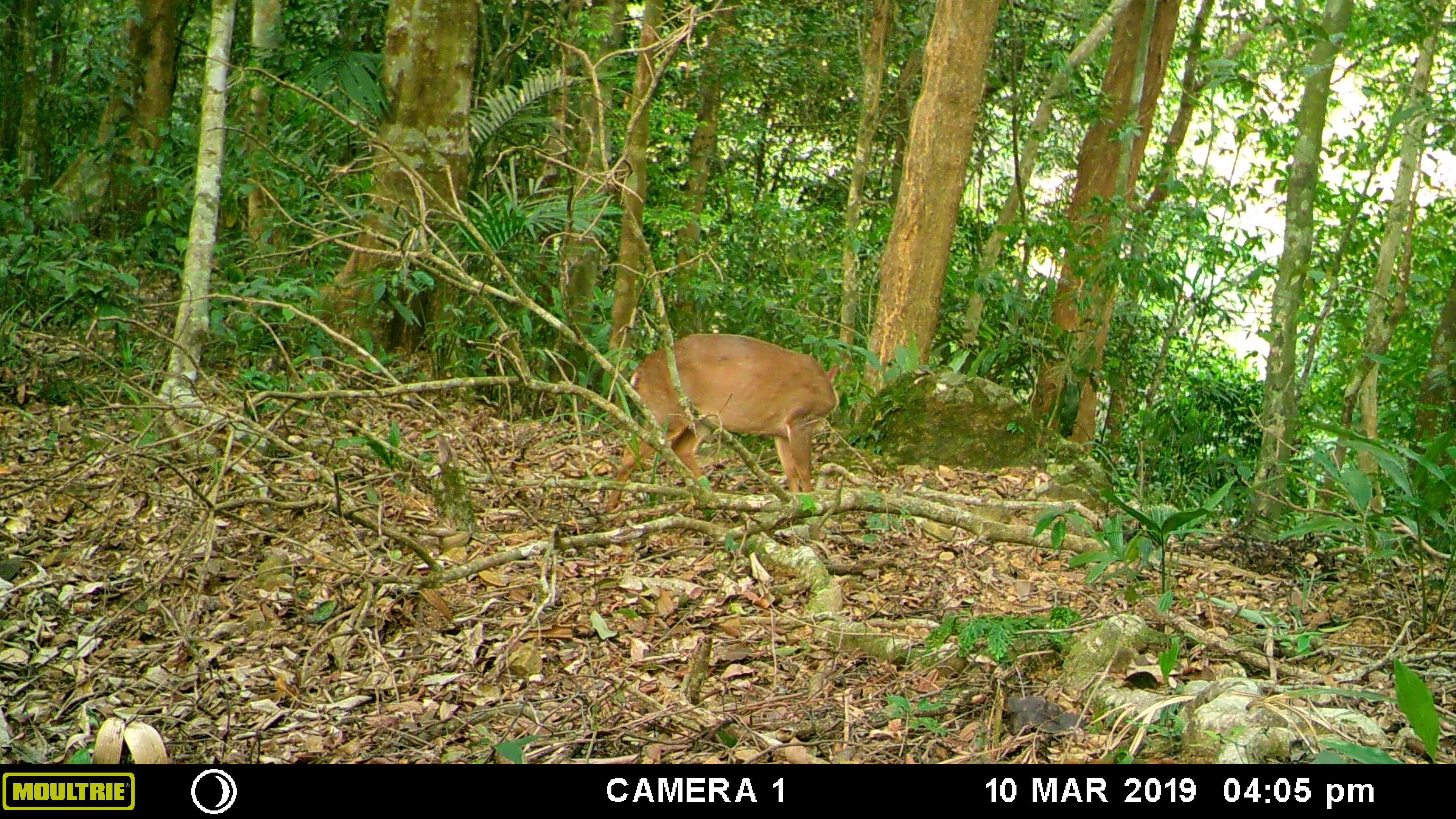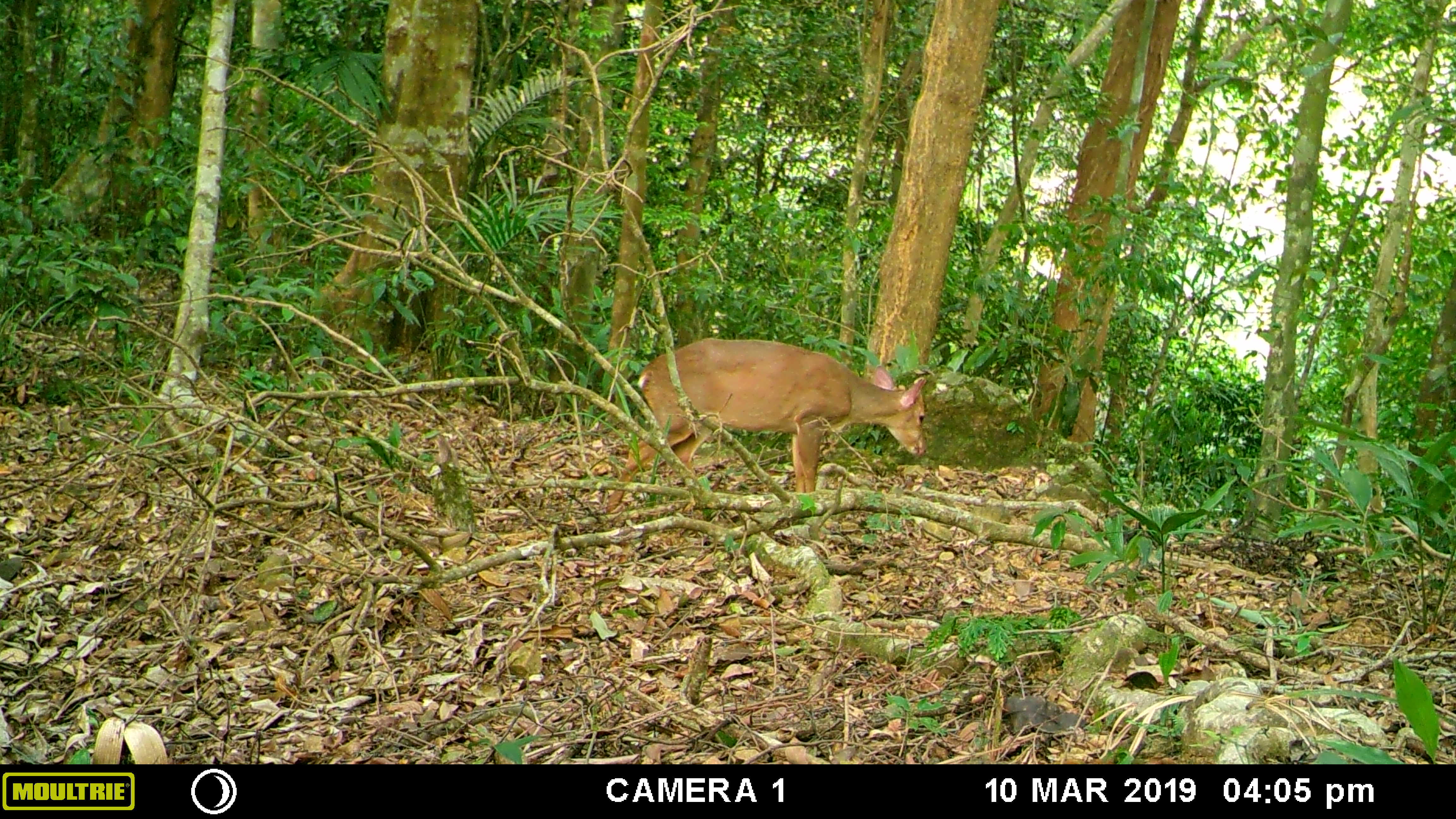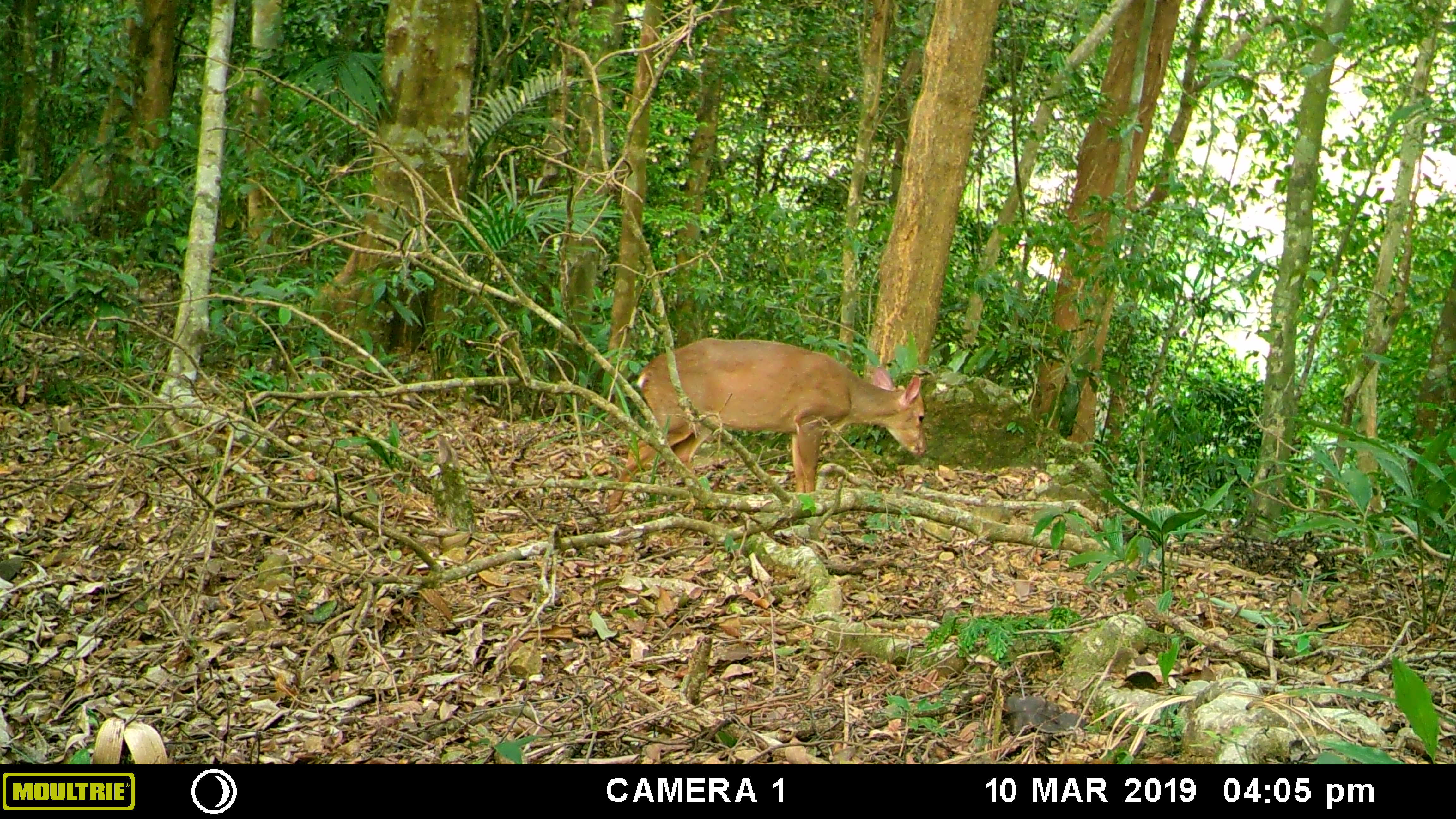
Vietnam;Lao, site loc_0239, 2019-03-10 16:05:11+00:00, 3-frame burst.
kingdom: Animalia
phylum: Chordata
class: Mammalia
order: Artiodactyla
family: Cervidae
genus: Muntiacus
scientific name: Muntiacus vuquangensis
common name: large-antlered muntjac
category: large antlered muntjac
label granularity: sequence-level